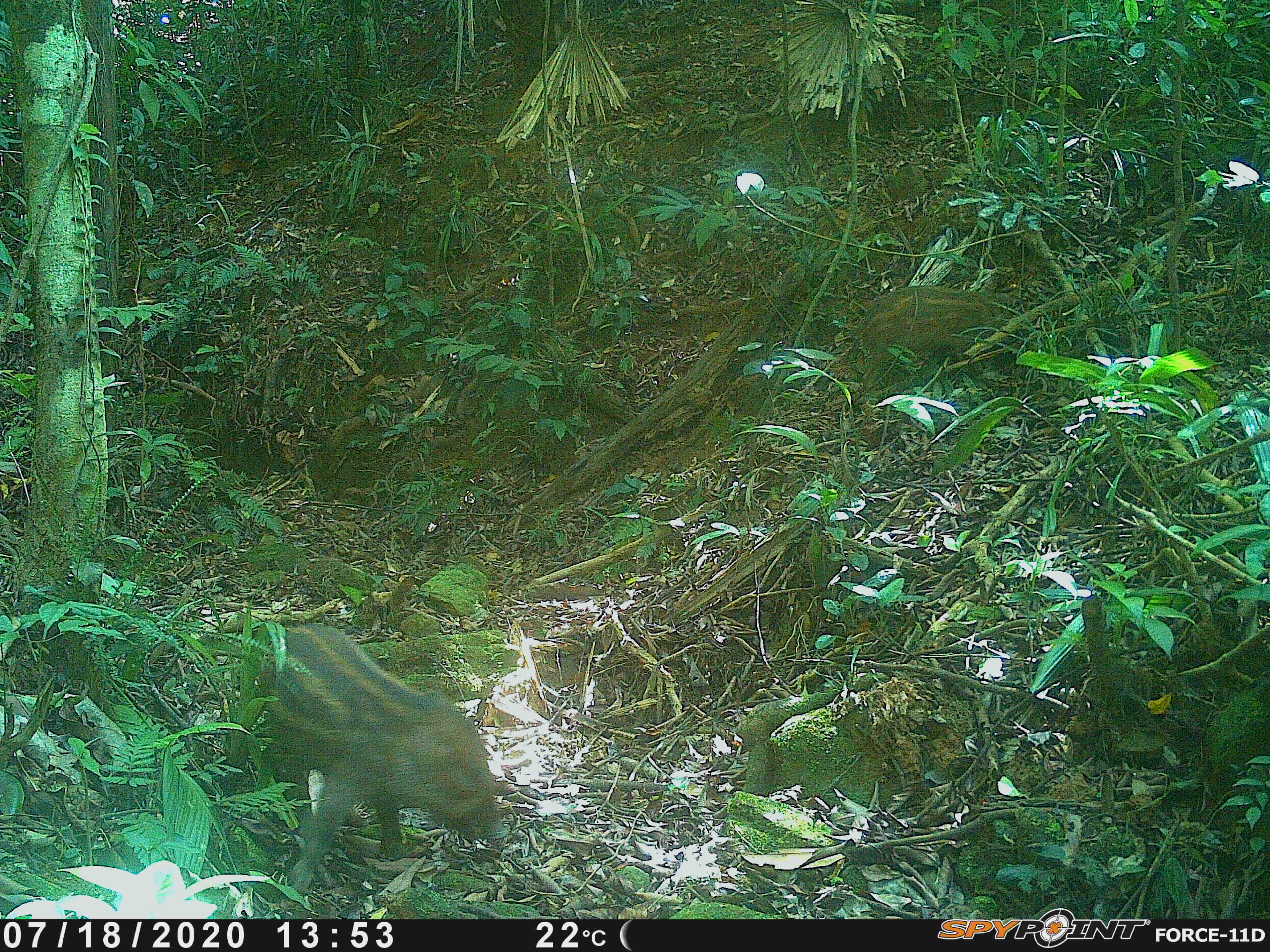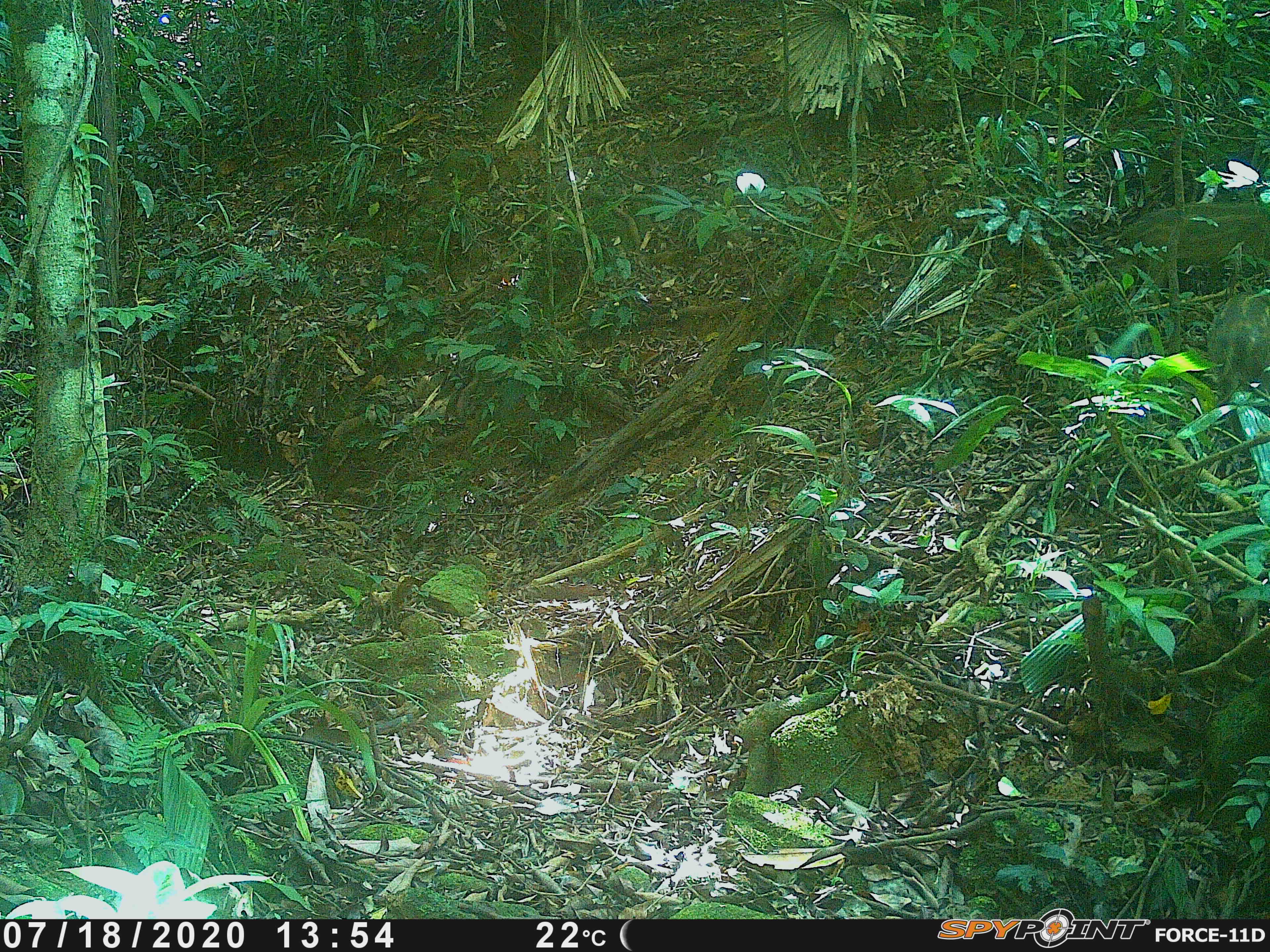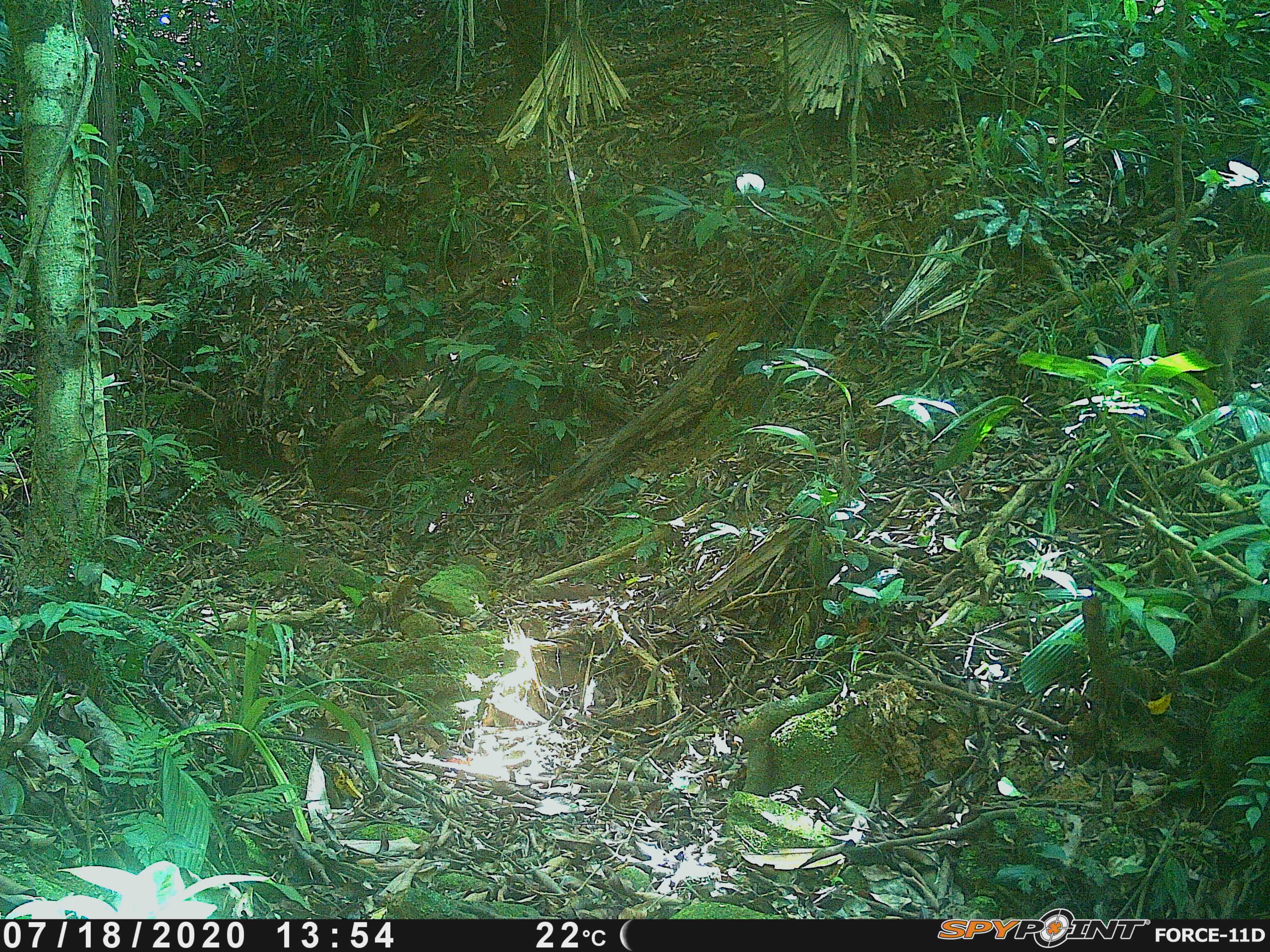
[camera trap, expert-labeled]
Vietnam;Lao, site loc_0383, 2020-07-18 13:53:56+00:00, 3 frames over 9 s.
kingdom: Animalia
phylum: Chordata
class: Mammalia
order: Artiodactyla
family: Suidae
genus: Sus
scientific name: Sus scrofa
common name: eurasian wild pig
Eurasian wild pig (Sus scrofa). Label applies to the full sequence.